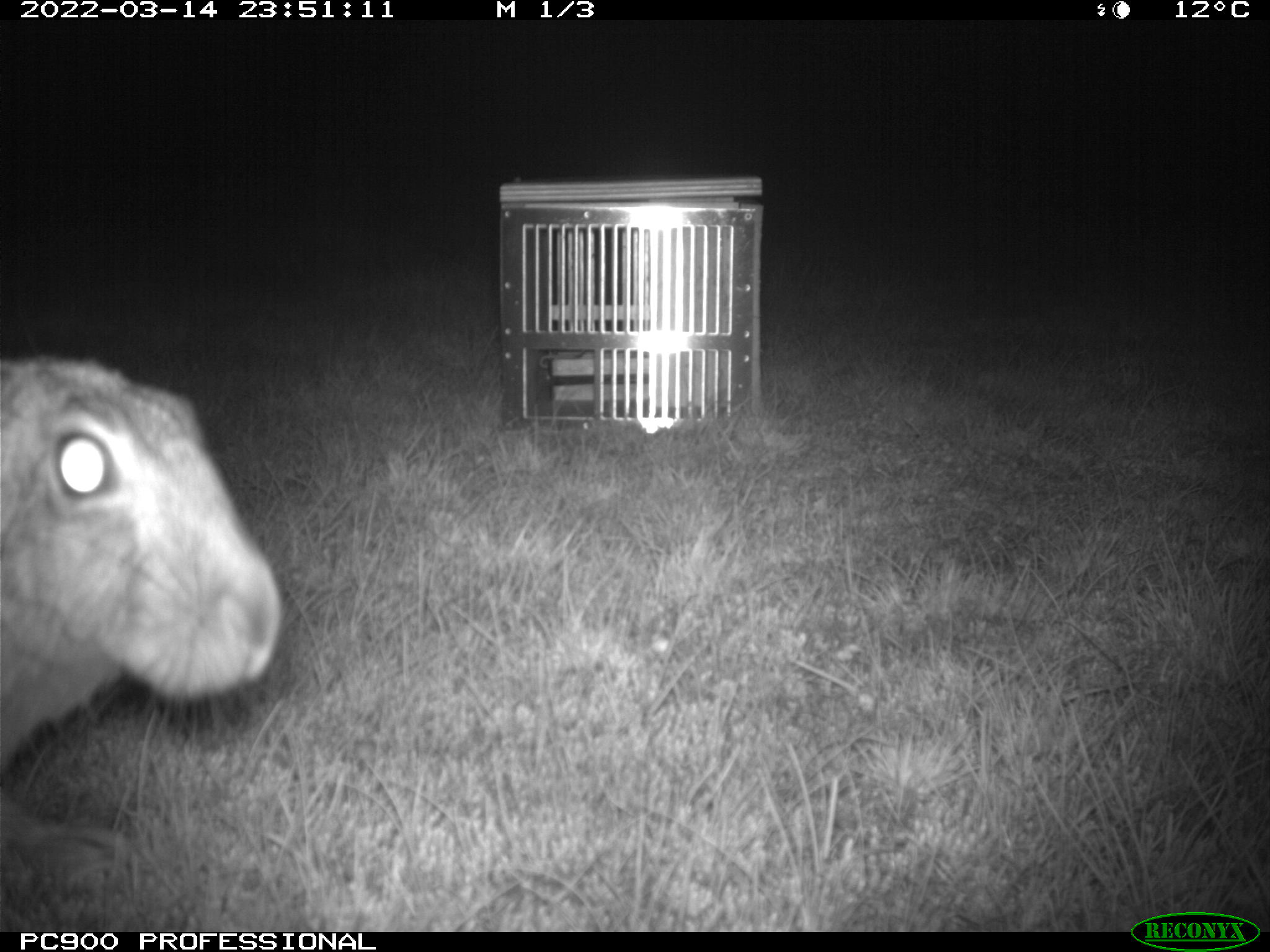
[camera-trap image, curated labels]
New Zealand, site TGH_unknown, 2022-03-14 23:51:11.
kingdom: Animalia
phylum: Chordata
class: Mammalia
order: Lagomorpha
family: Leporidae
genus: Lepus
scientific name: Lepus europaeus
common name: brown hare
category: hare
Hare (brown hare) (Lepus europaeus).